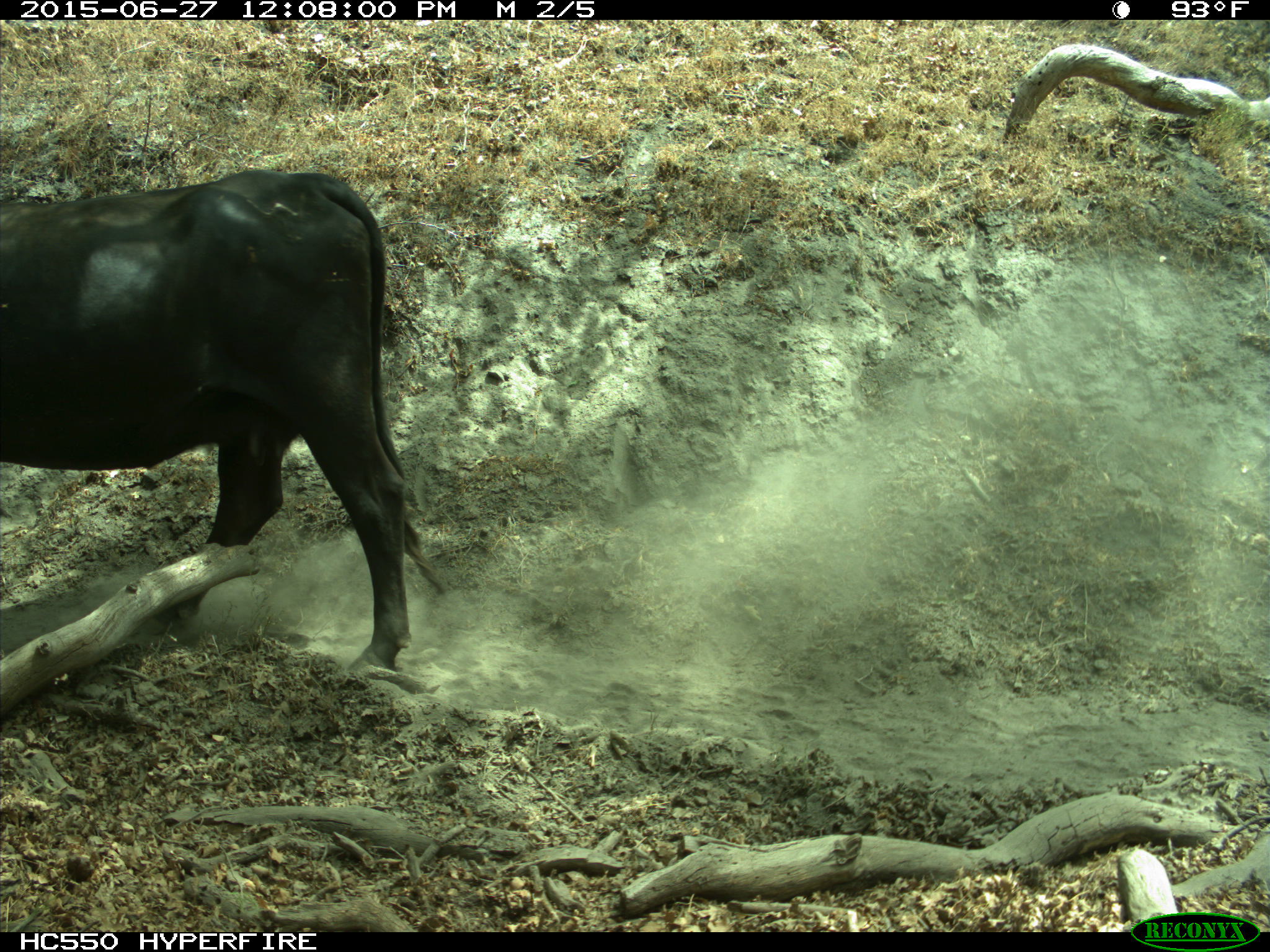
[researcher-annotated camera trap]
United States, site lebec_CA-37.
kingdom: Animalia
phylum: Chordata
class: Mammalia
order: Artiodactyla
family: Bovidae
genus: Bos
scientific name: Bos taurus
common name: domestic cow